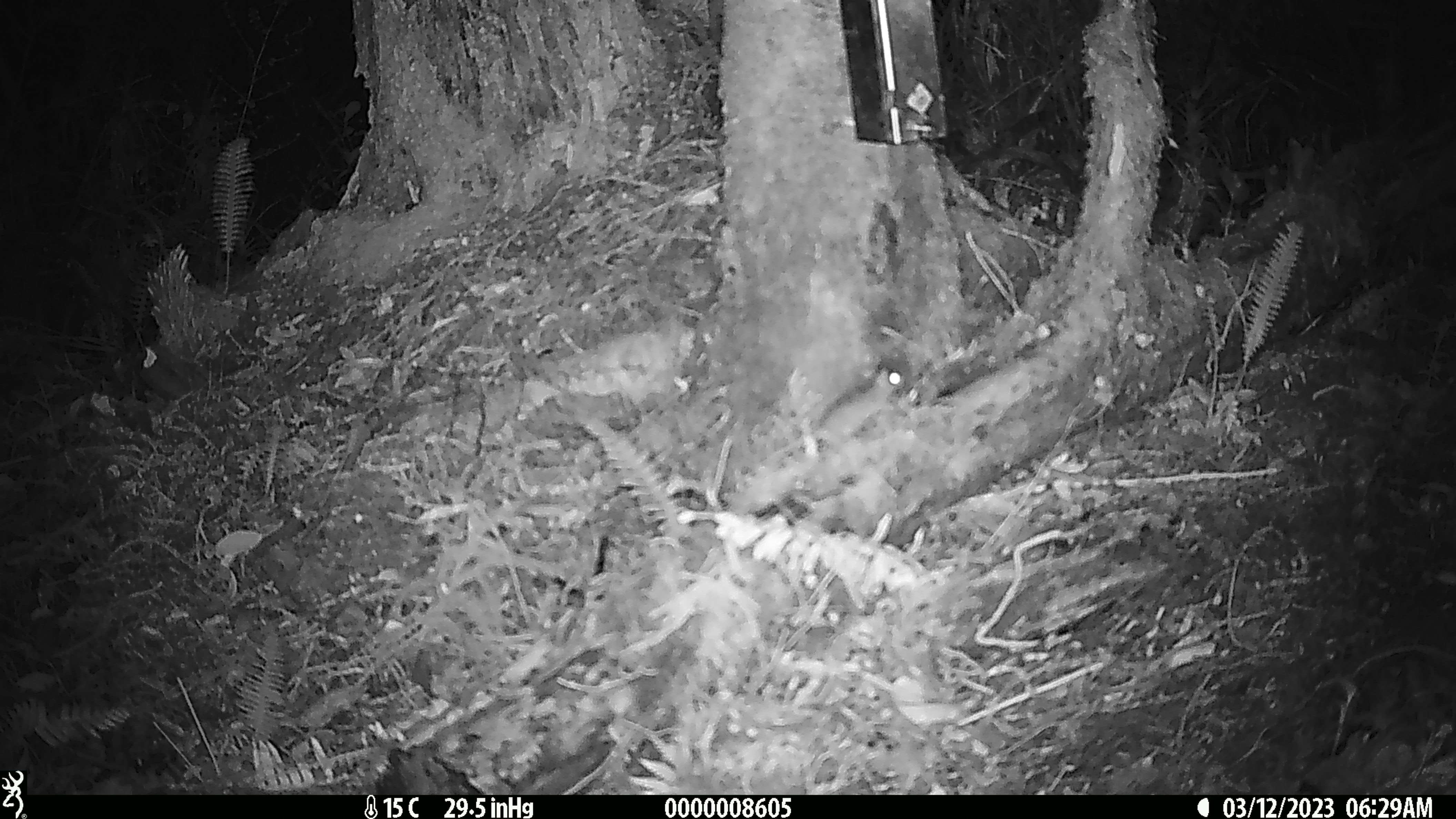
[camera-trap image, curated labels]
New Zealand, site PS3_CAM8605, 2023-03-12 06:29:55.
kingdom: Animalia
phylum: Chordata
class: Mammalia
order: Rodentia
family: Muridae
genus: Mus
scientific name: Mus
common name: mouse